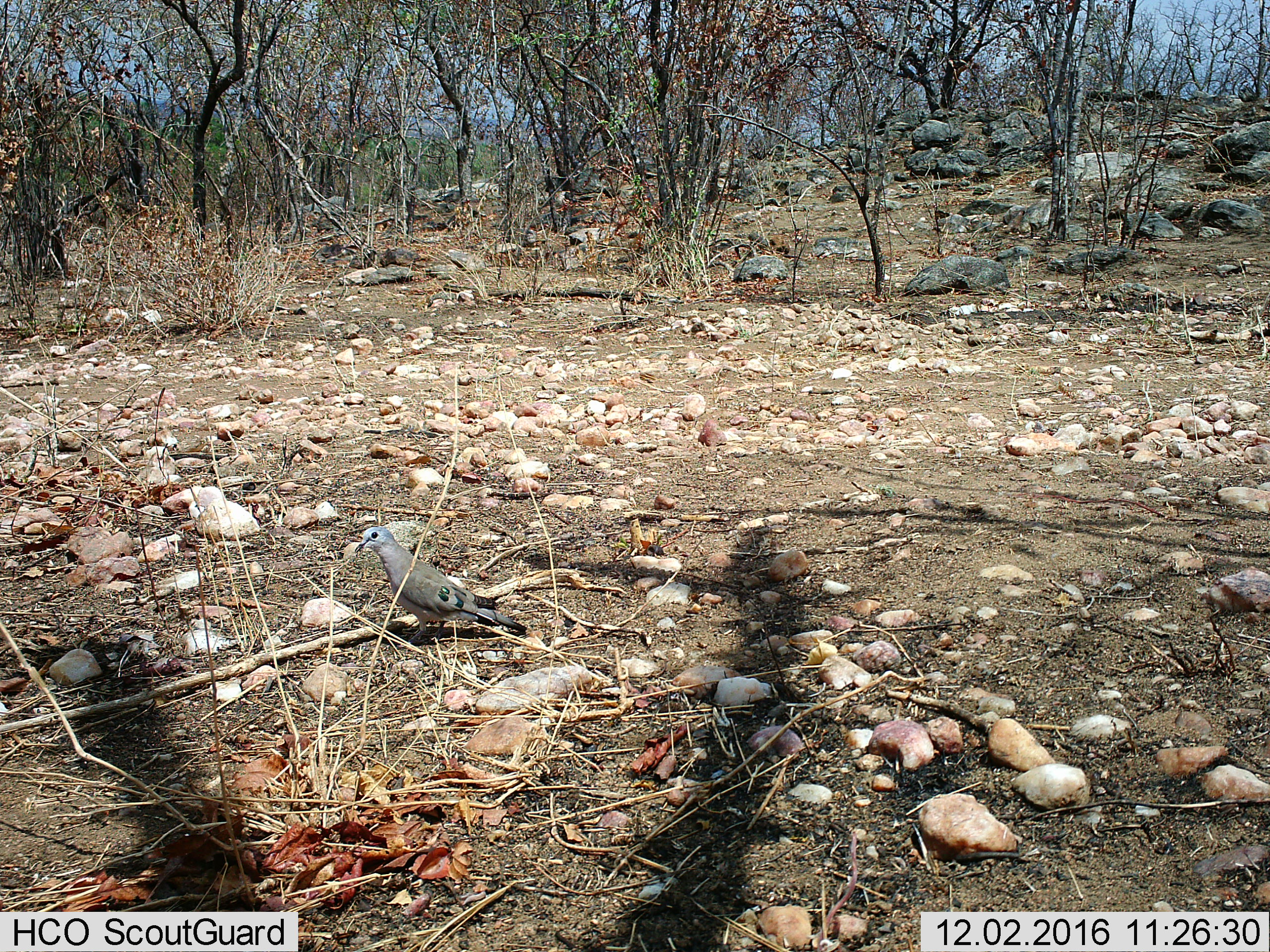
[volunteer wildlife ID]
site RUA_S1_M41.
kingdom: Animalia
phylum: Chordata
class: Aves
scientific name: Aves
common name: bird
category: birdother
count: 1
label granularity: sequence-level